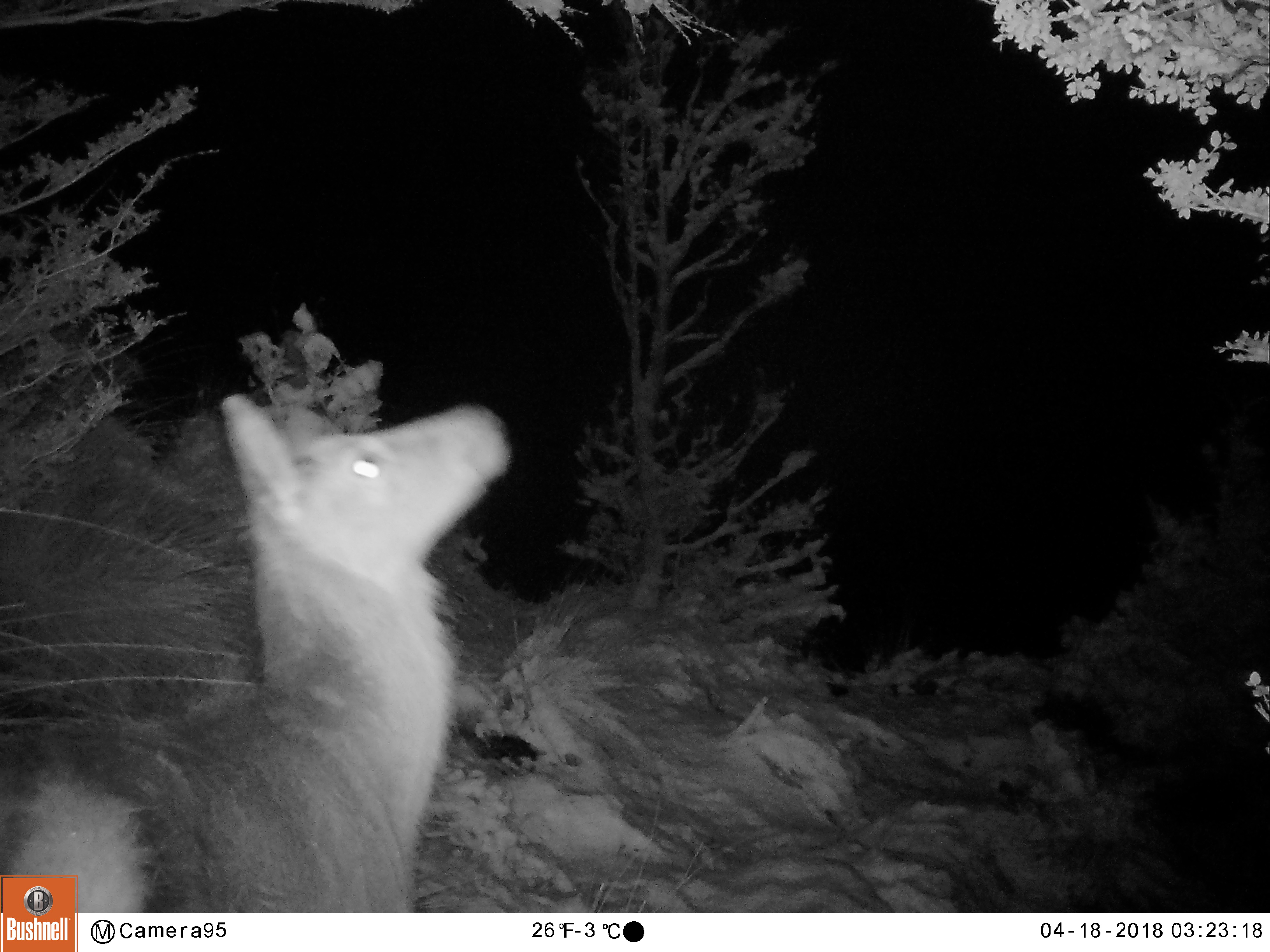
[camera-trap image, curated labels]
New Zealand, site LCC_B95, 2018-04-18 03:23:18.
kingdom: Animalia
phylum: Chordata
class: Mammalia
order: Artiodactyla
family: Cervidae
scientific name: Cervidae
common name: deer